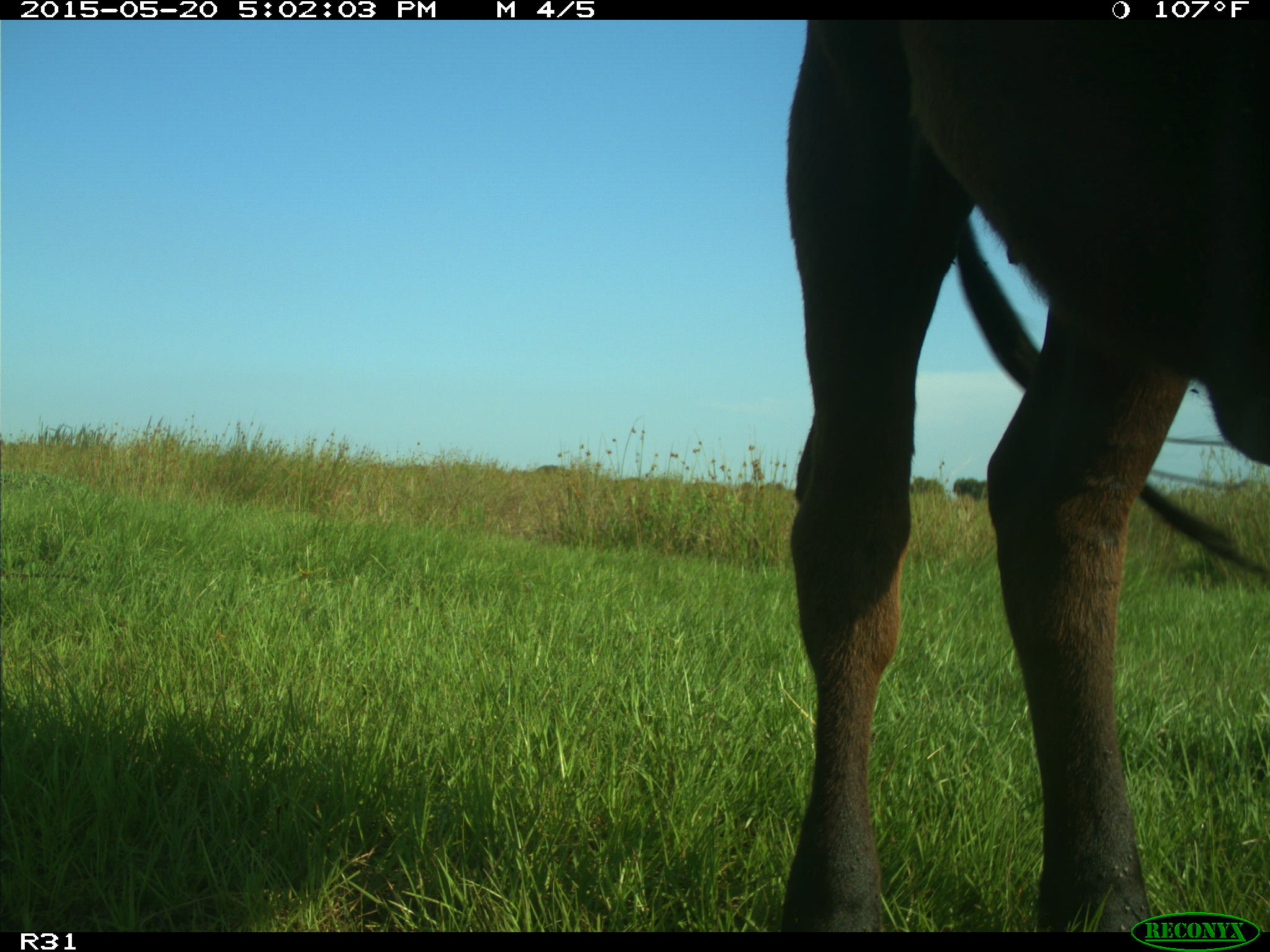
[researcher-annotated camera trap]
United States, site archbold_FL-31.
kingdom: Animalia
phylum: Chordata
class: Mammalia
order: Artiodactyla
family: Bovidae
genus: Bos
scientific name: Bos taurus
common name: domestic cow